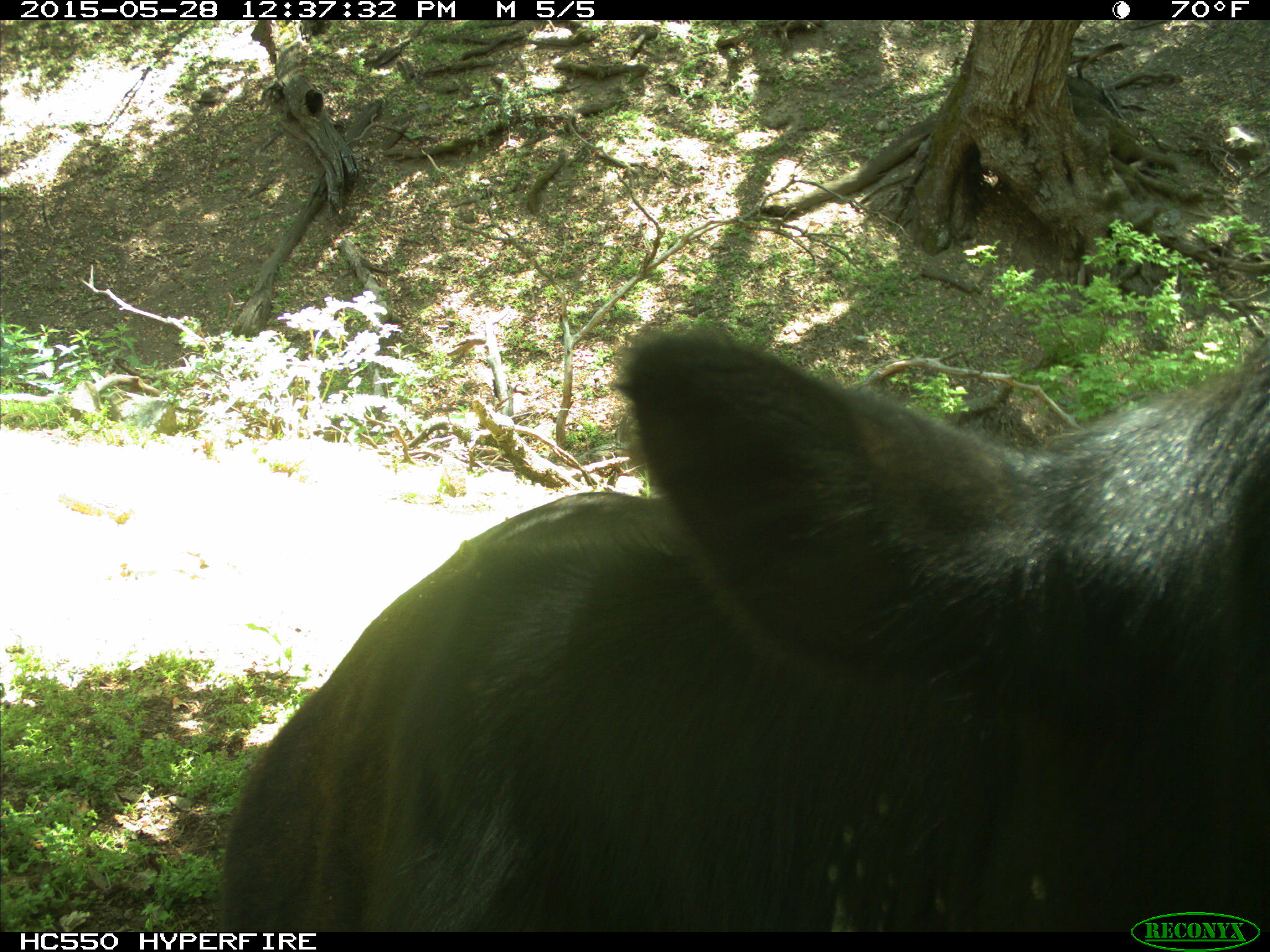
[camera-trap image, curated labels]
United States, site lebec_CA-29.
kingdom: Animalia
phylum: Chordata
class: Mammalia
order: Artiodactyla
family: Bovidae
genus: Bos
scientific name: Bos taurus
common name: domestic cow